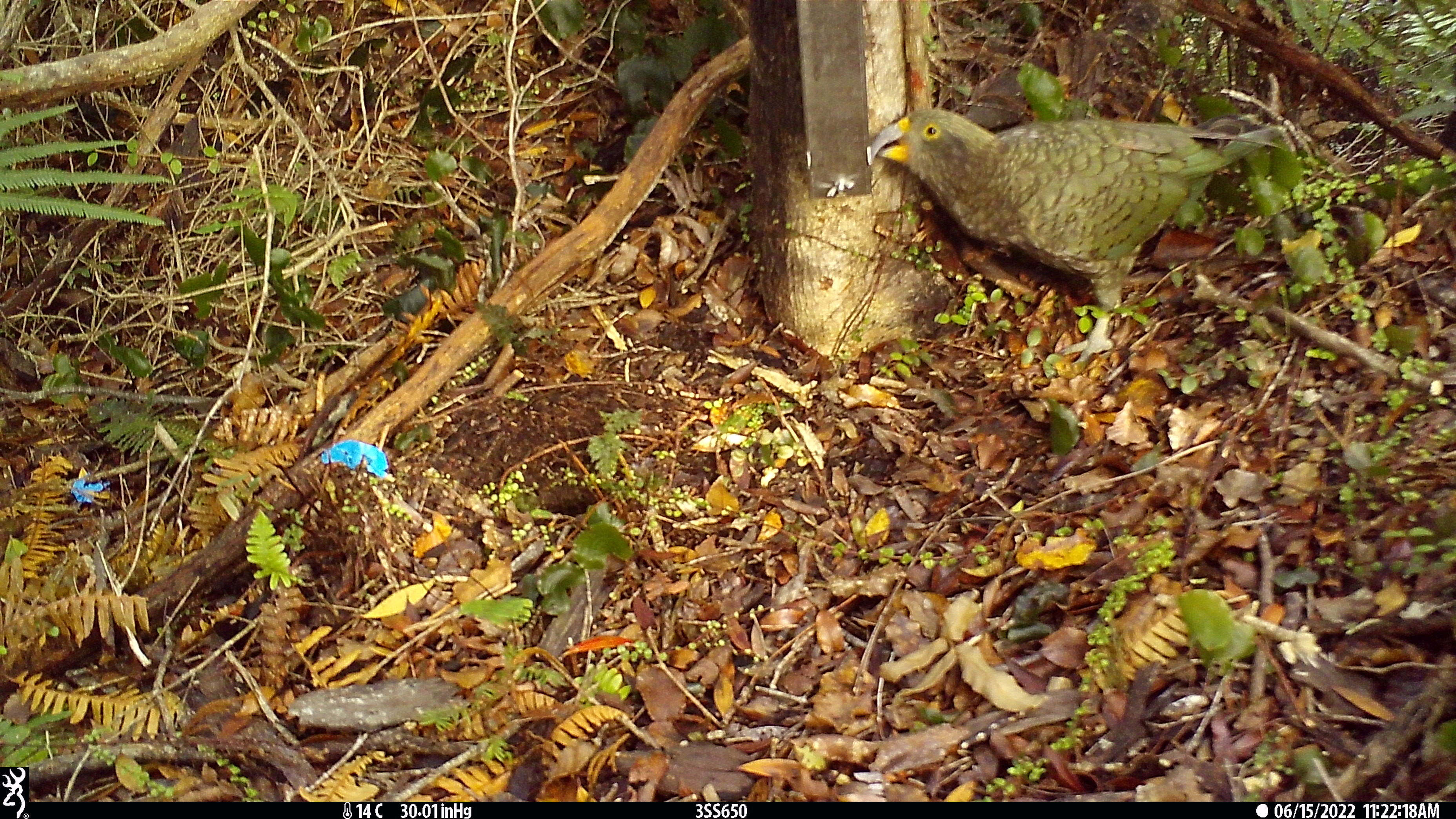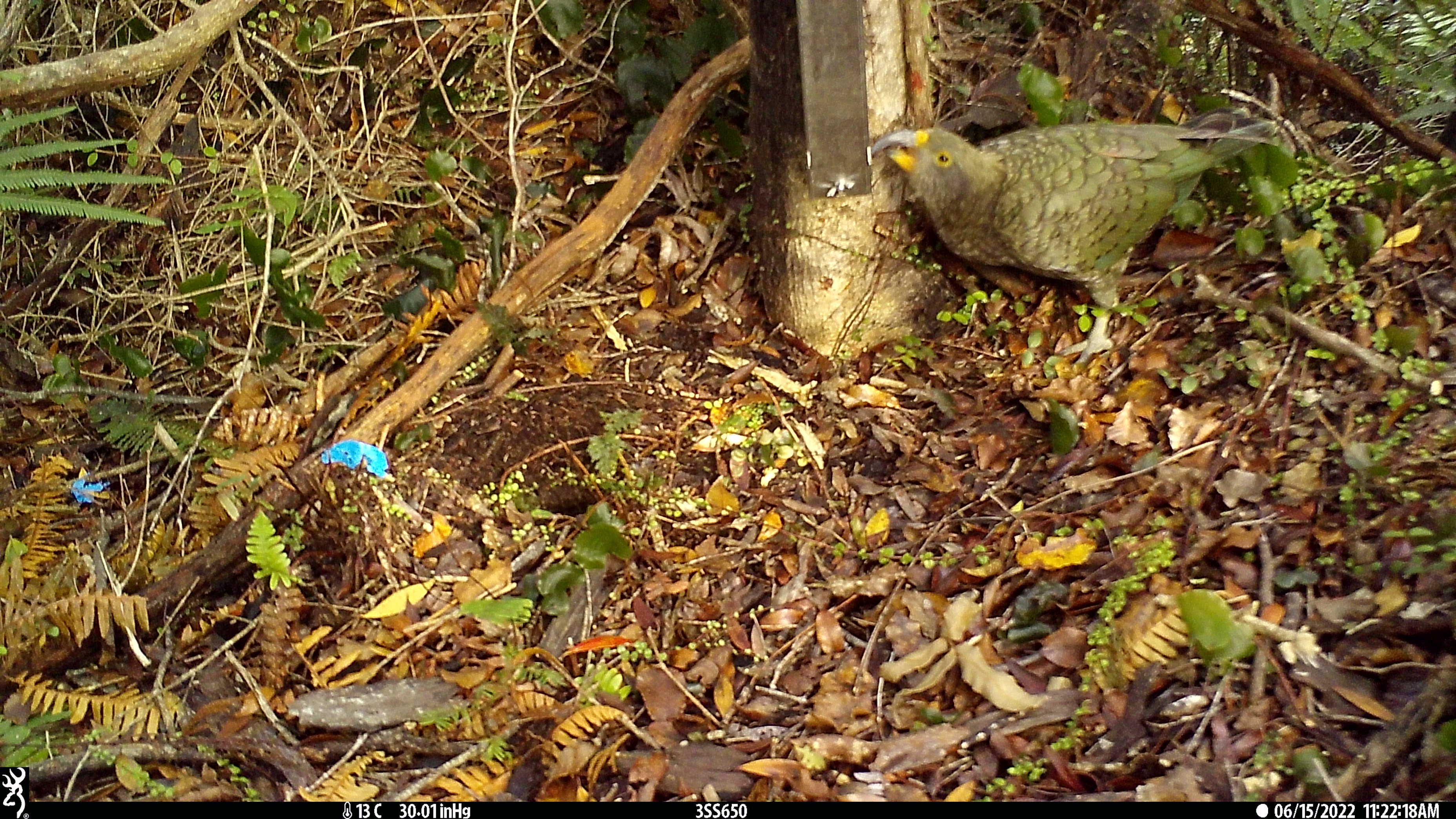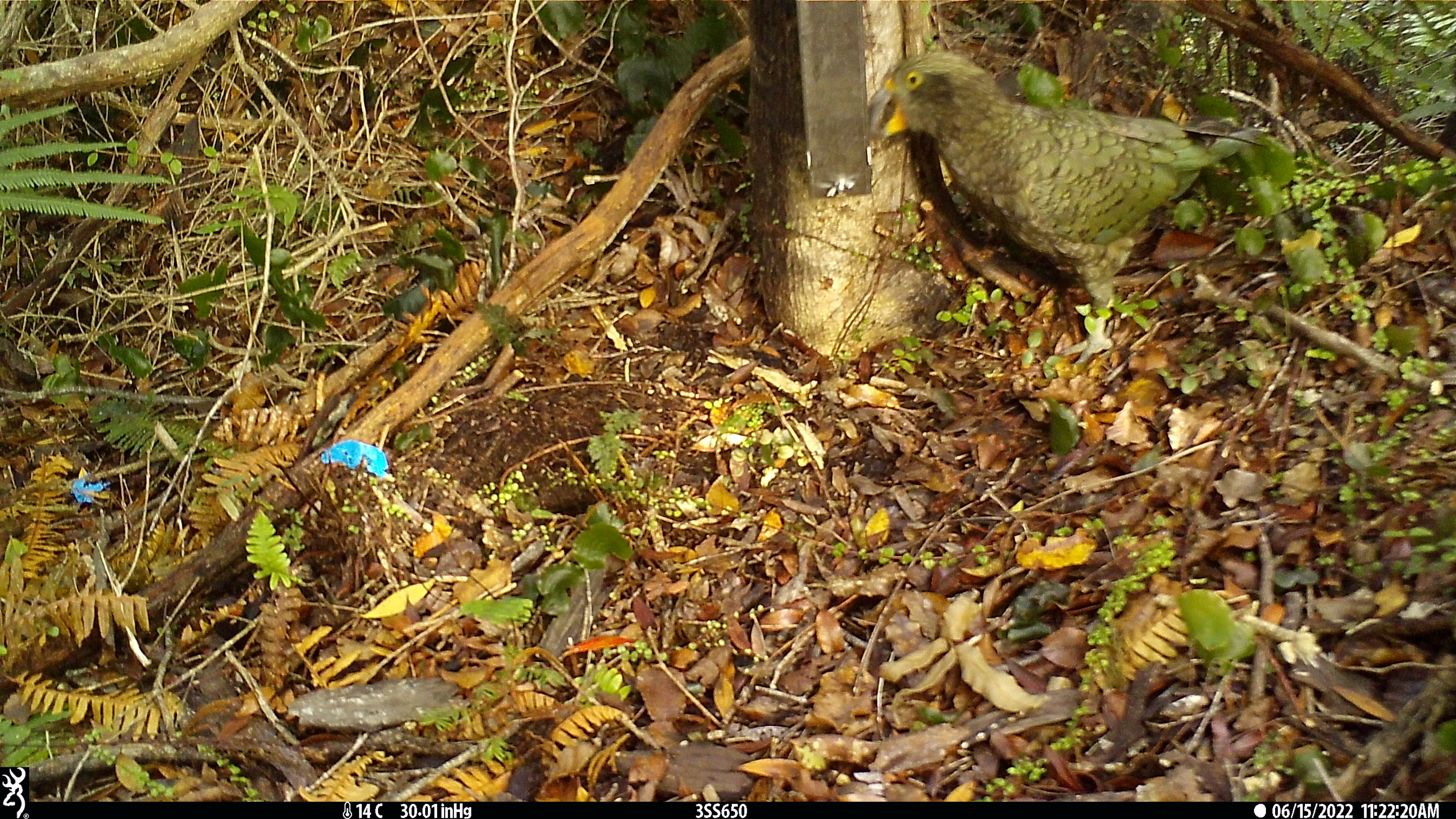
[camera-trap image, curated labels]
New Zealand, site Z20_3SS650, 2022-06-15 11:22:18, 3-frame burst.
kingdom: Animalia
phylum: Chordata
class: Aves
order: Psittaciformes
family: Strigopidae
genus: Nestor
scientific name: Nestor notabilis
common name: kea